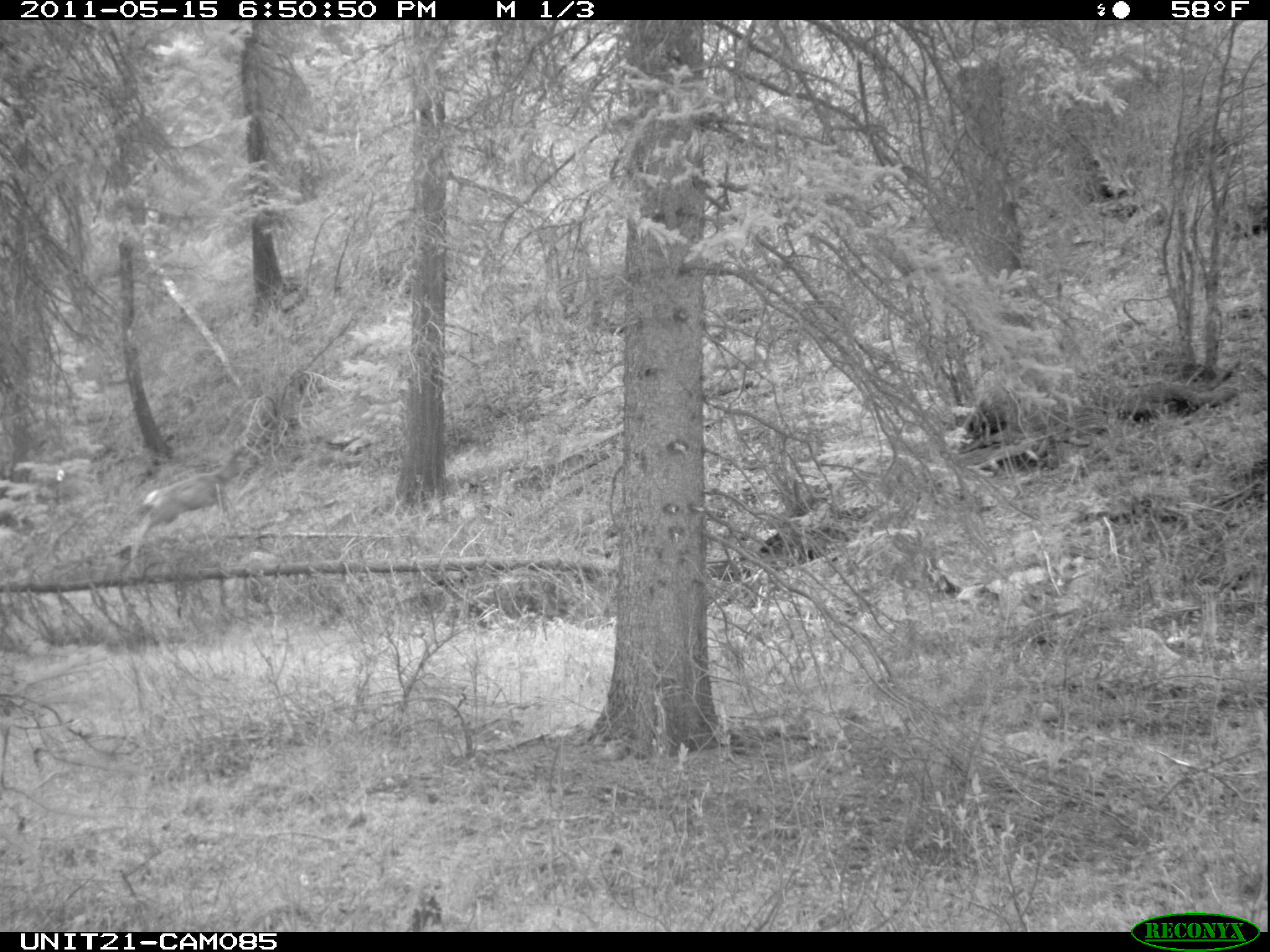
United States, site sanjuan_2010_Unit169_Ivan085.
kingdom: Animalia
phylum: Chordata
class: Mammalia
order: Artiodactyla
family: Cervidae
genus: Odocoileus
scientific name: Odocoileus hemionus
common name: mule deer